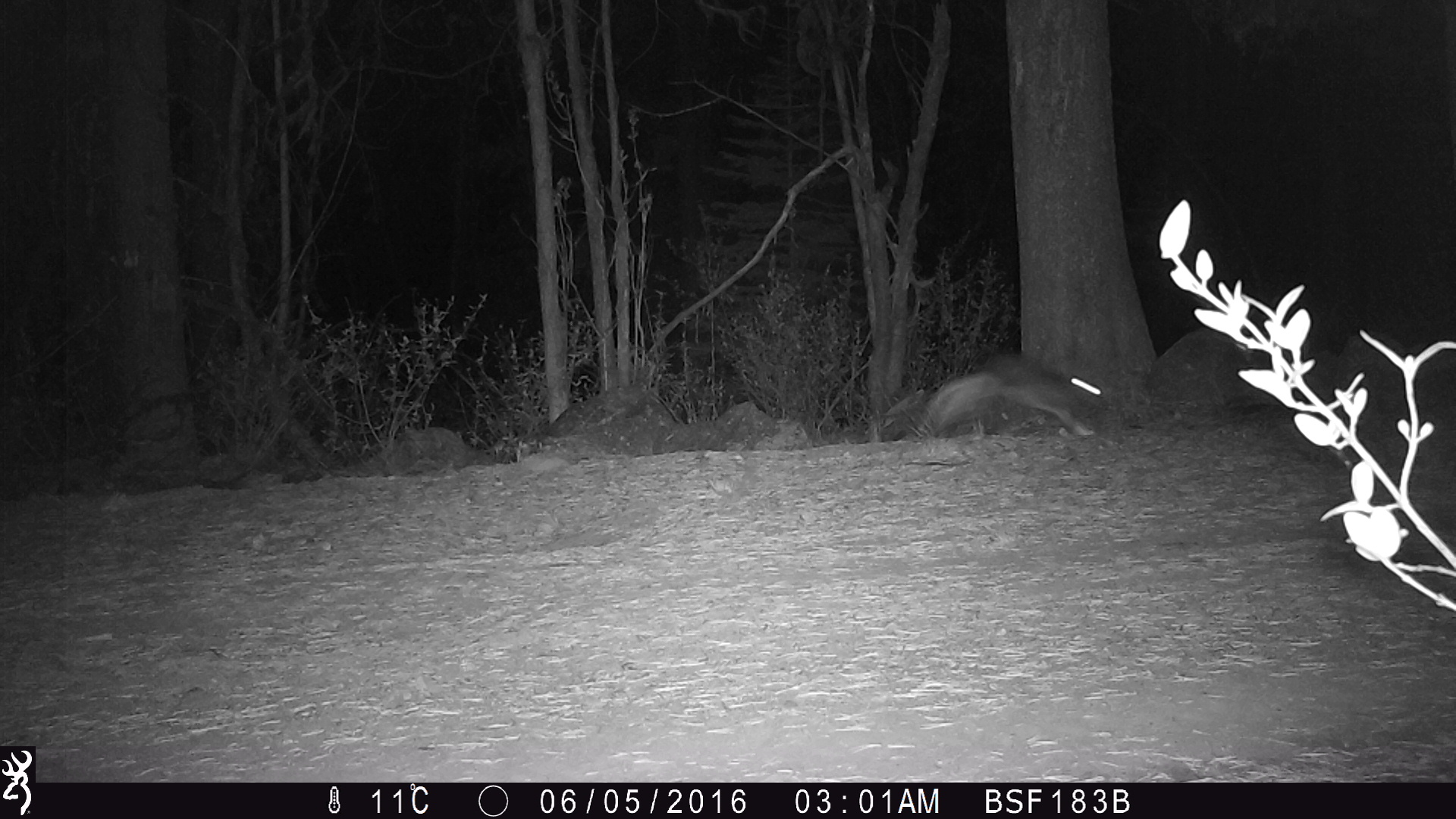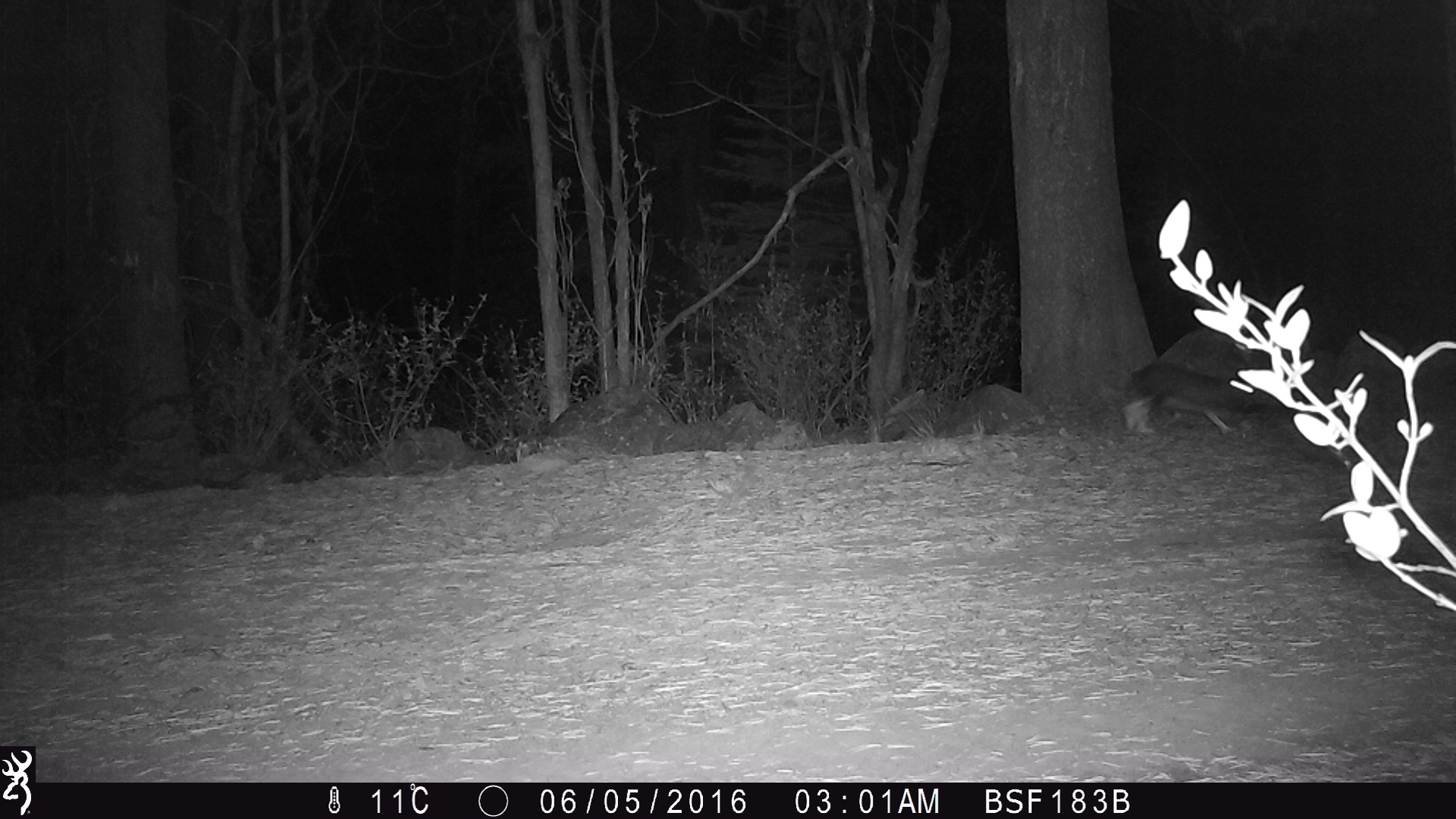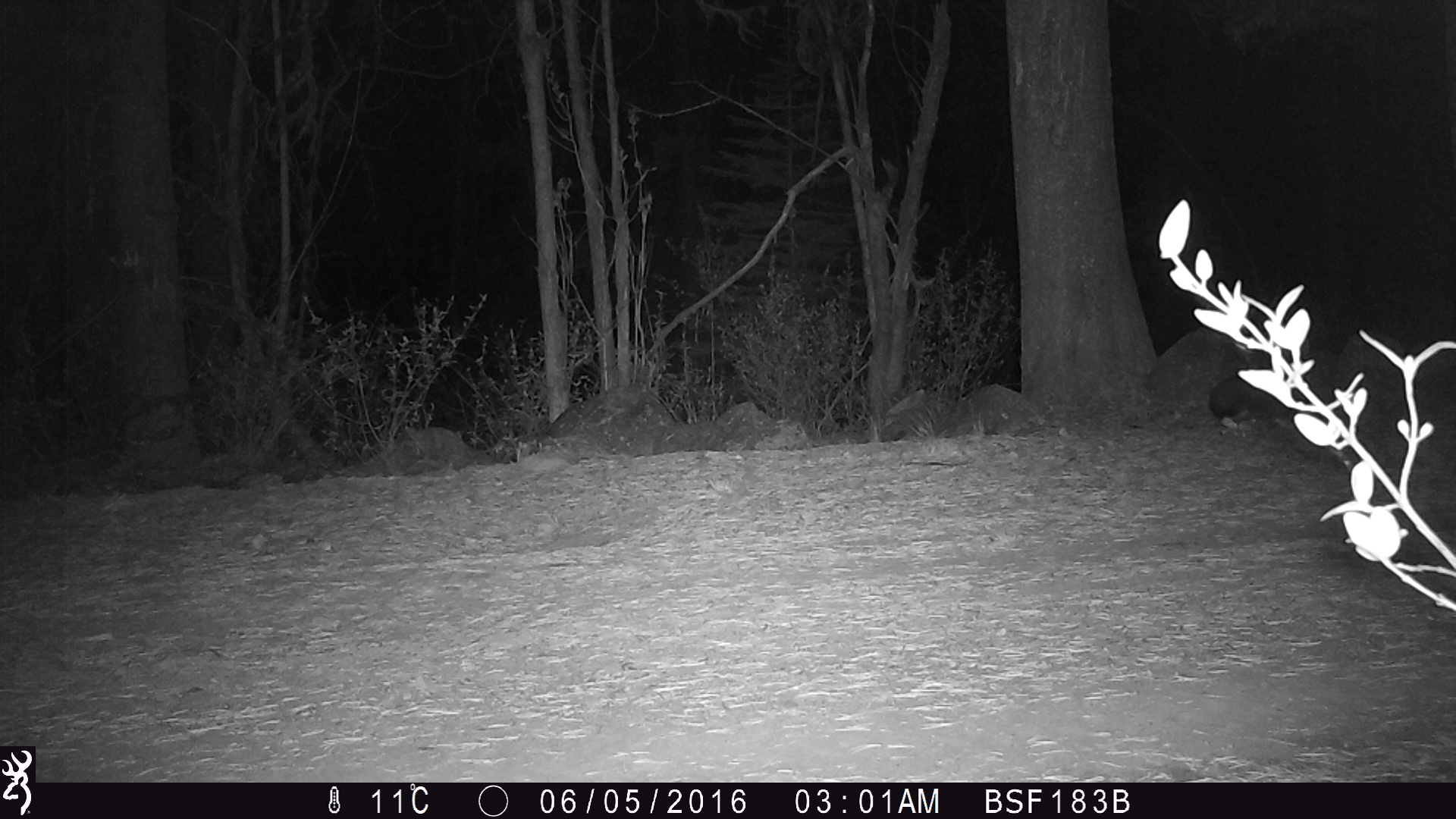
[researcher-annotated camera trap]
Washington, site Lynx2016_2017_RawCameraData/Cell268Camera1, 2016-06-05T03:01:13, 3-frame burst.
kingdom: Animalia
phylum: Chordata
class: Mammalia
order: Lagomorpha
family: Leporidae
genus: Lepus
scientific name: Lepus americanus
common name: snowshoe hare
Lepus americanus (snowshoe hare). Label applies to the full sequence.